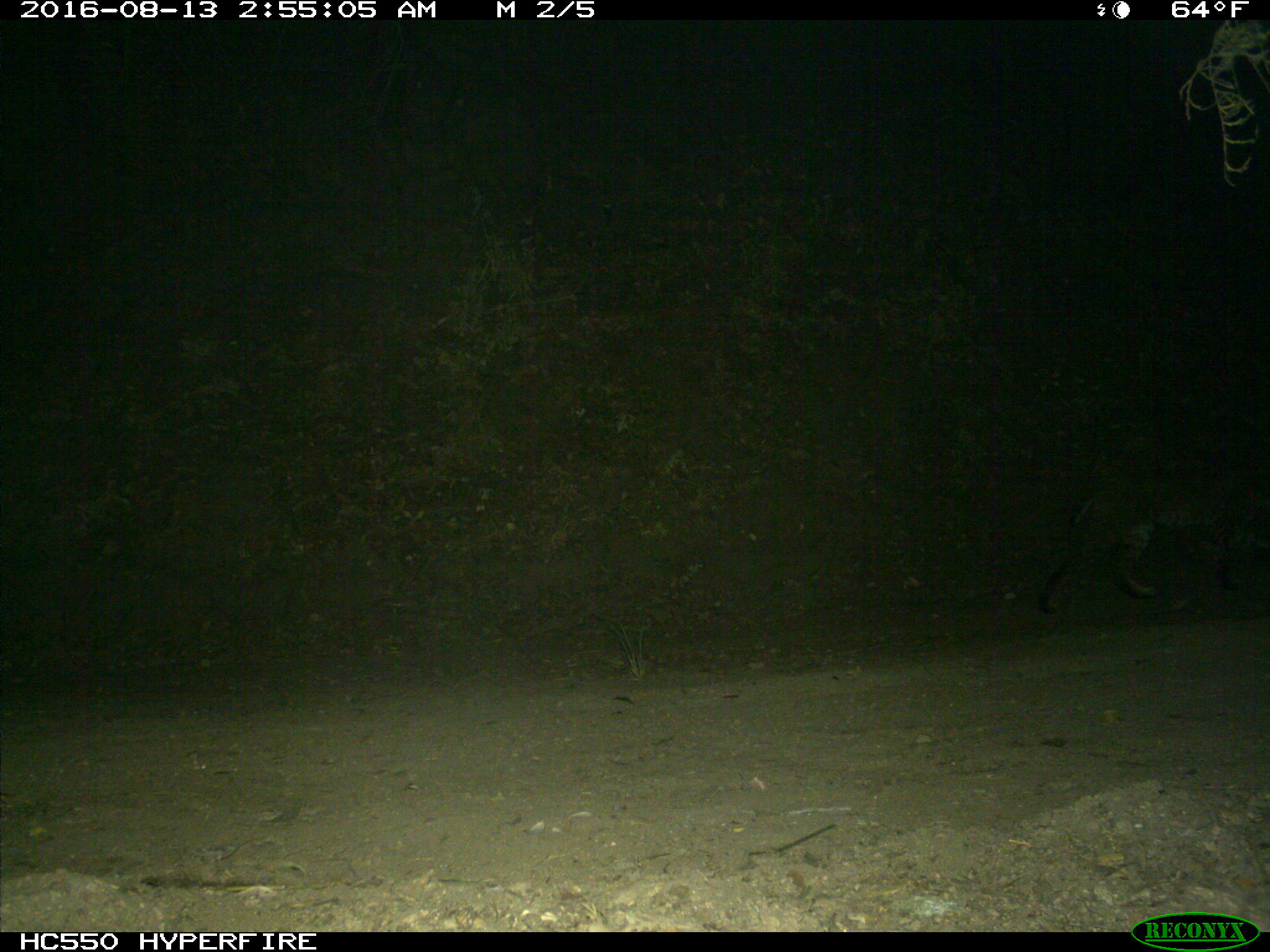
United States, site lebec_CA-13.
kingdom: Animalia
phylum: Chordata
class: Mammalia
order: Carnivora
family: Felidae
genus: Lynx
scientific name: Lynx rufus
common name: bobcat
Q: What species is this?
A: Lynx rufus (bobcat).